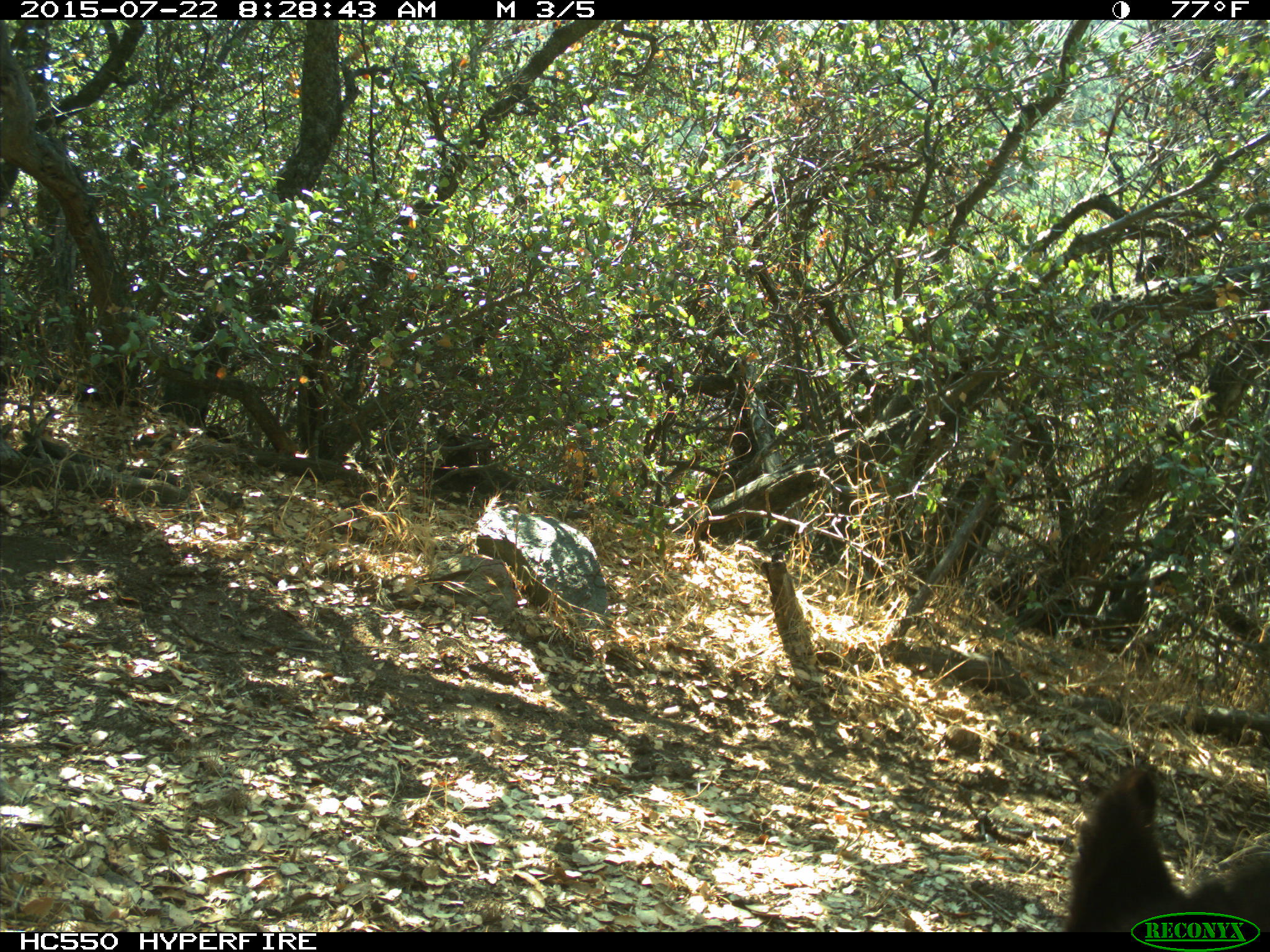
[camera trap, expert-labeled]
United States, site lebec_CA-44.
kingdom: Animalia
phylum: Chordata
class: Mammalia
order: Carnivora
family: Ursidae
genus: Ursus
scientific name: Ursus americanus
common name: american black bear